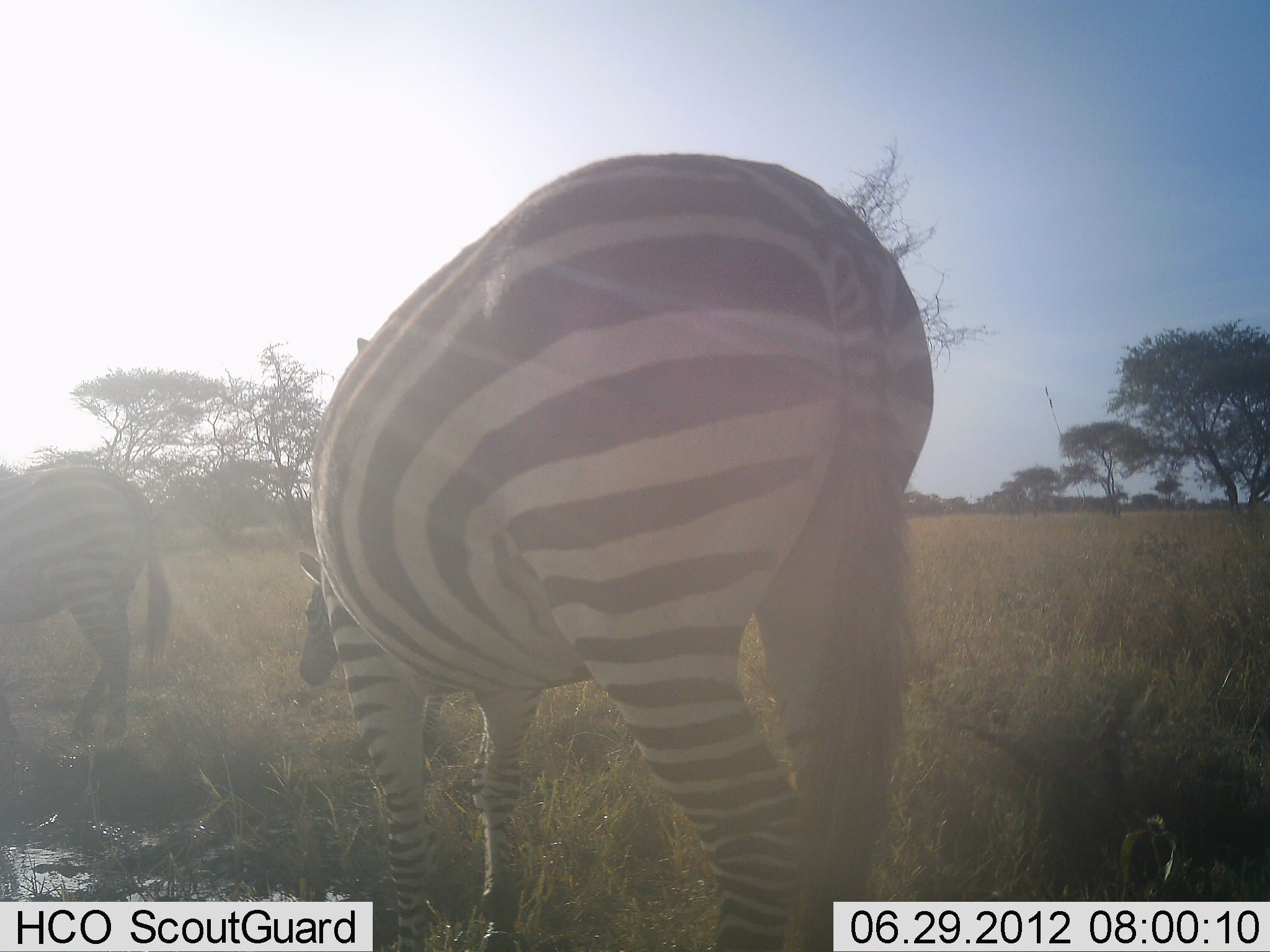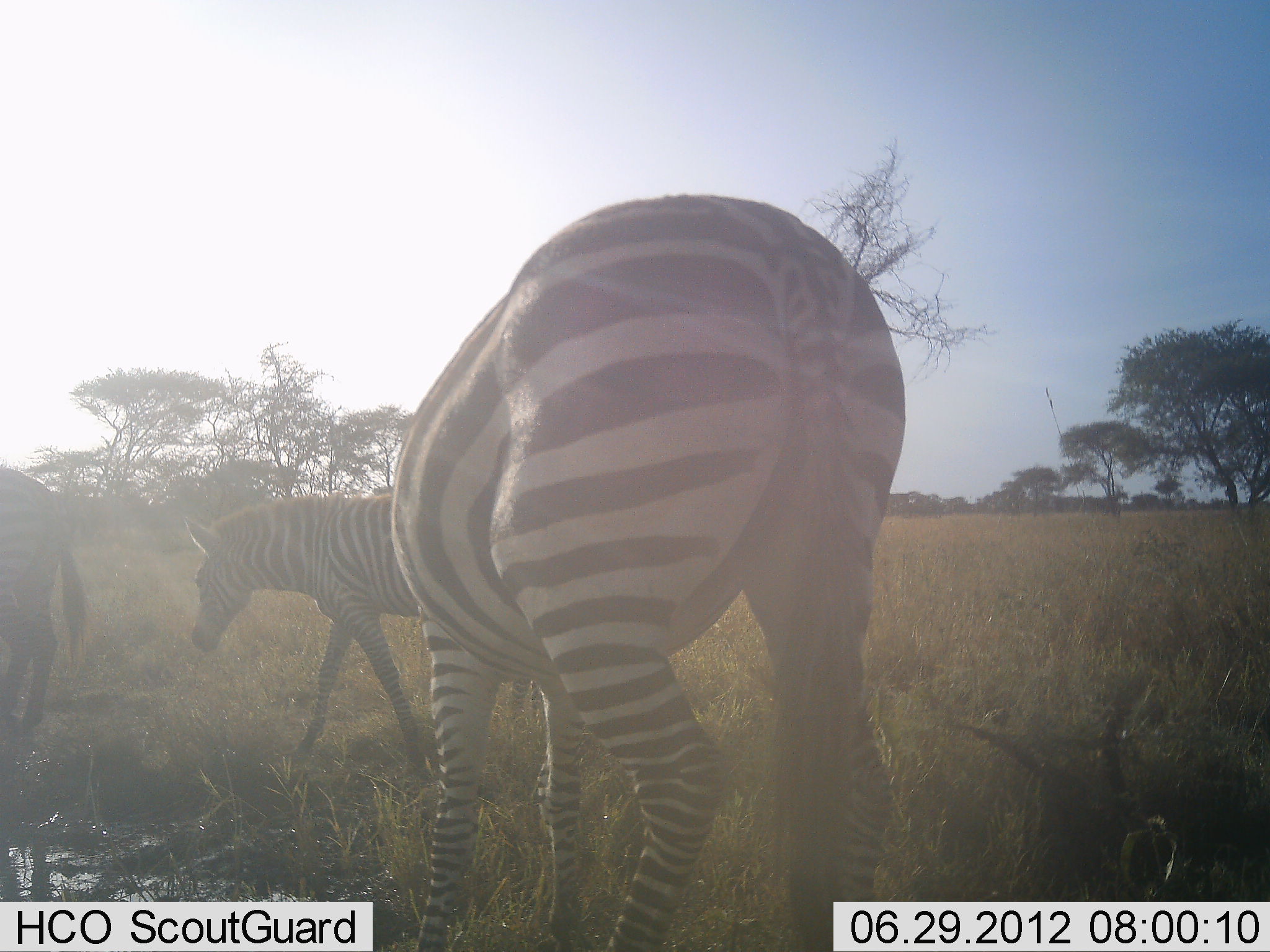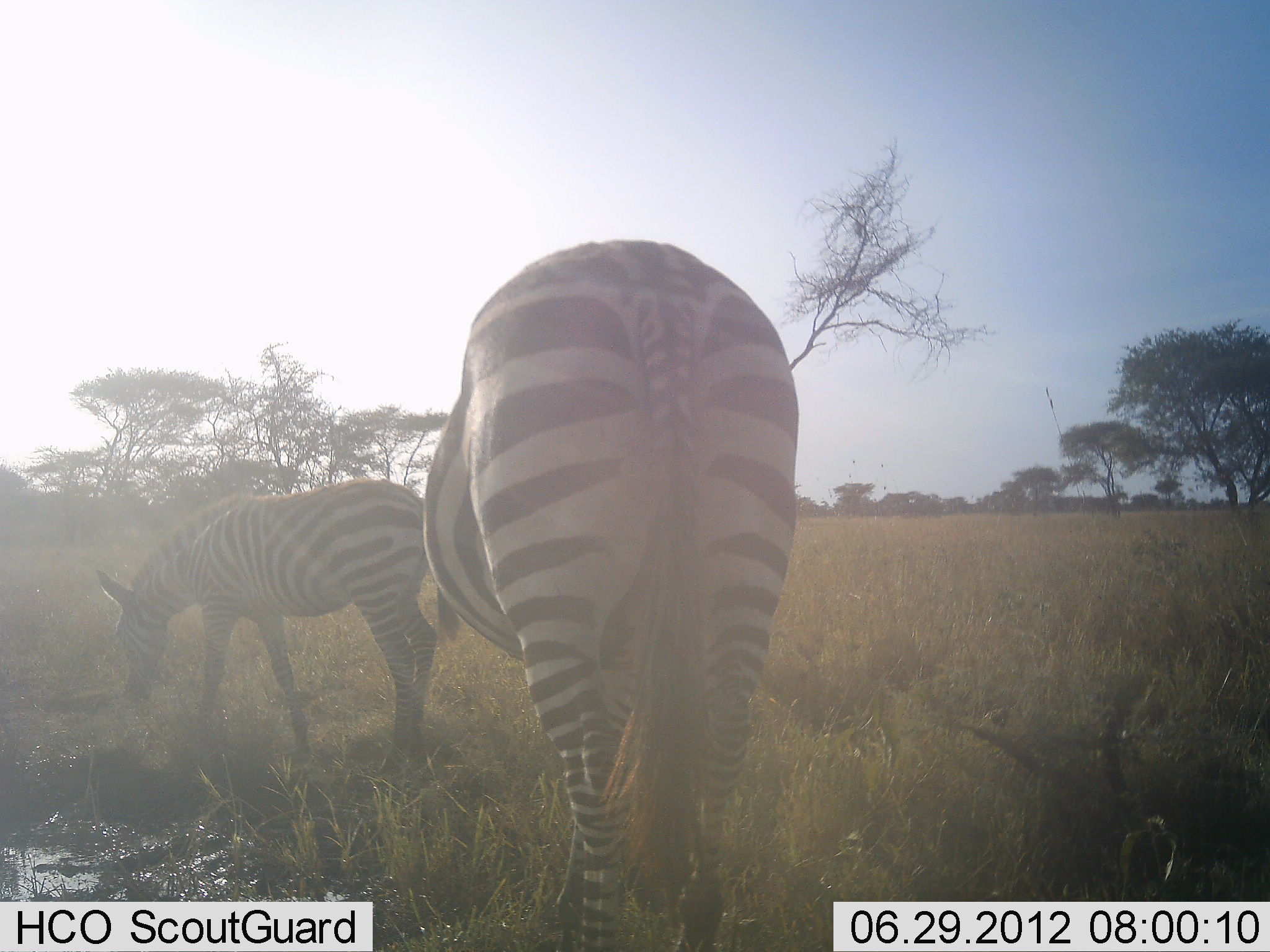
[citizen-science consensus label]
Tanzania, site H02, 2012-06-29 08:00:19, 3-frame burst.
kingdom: Animalia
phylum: Chordata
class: Mammalia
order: Perissodactyla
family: Equidae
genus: Equus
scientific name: Equus quagga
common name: plains zebra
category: zebra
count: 3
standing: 30%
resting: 0%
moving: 100%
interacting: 0%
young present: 10%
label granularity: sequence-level